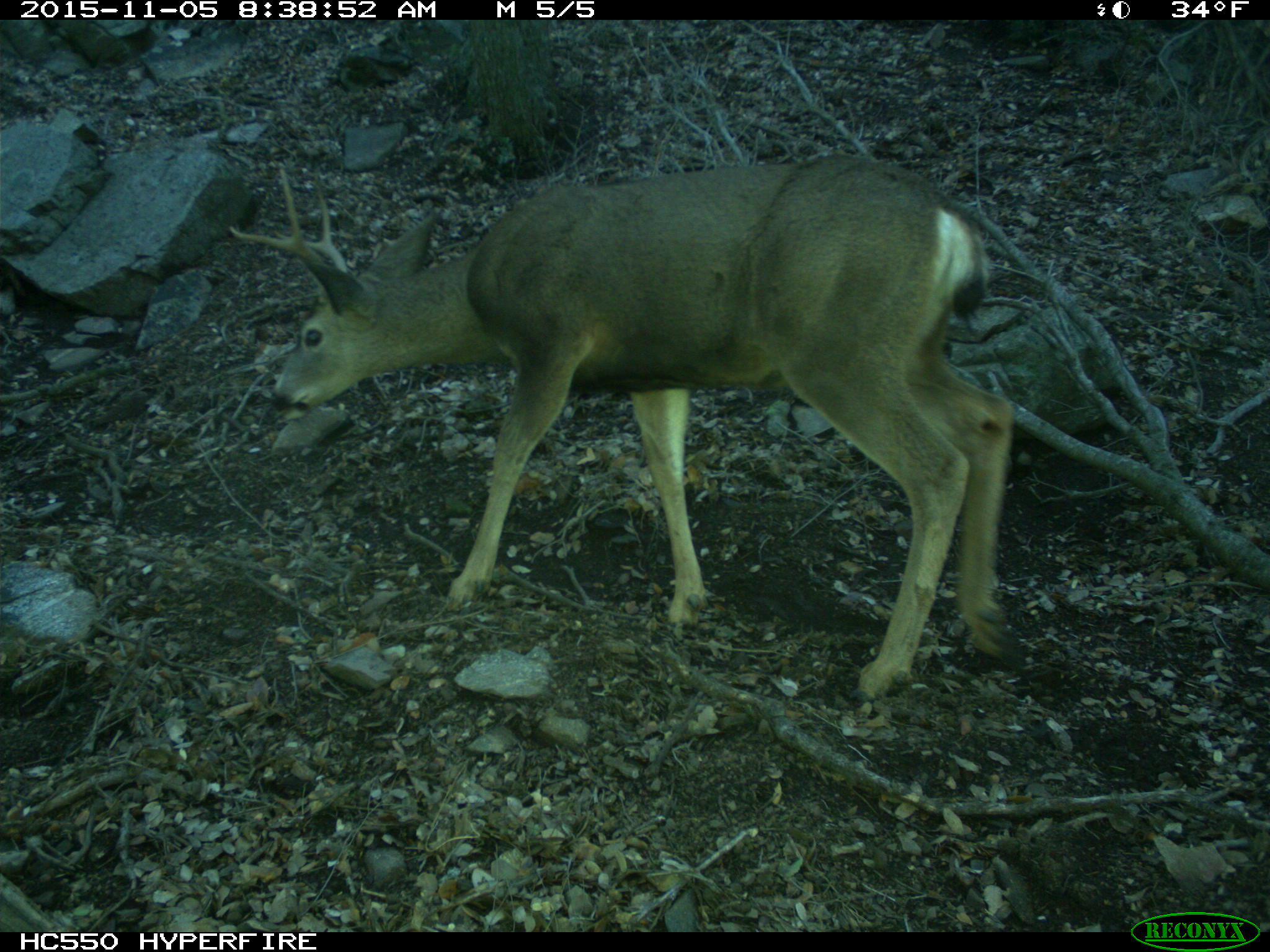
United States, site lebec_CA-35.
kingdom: Animalia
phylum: Chordata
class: Mammalia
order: Artiodactyla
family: Cervidae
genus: Odocoileus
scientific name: Odocoileus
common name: deer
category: unidentified deer